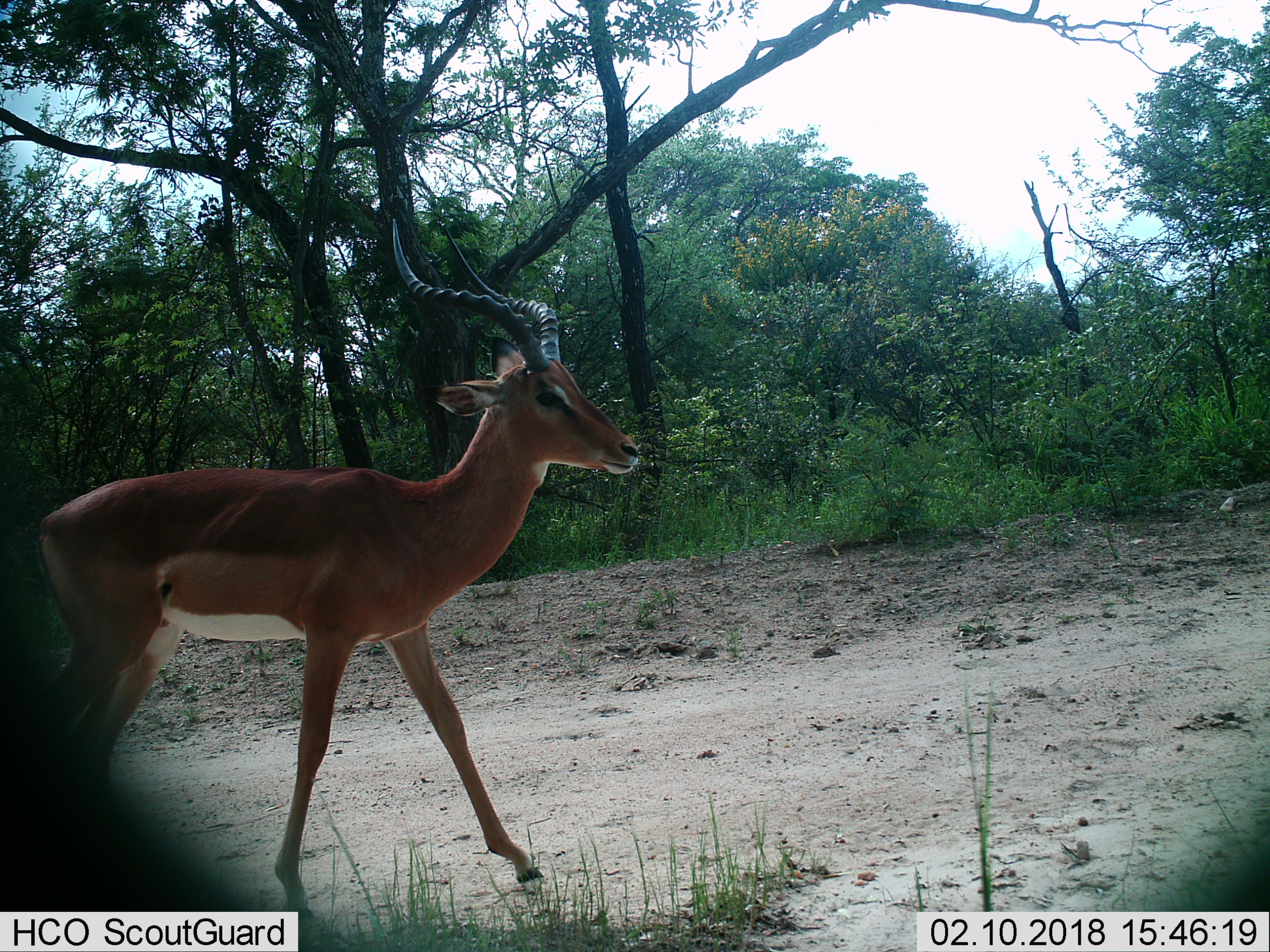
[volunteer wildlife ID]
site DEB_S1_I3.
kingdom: Animalia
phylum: Chordata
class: Mammalia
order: Artiodactyla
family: Bovidae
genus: Aepyceros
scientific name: Aepyceros melampus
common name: impala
Impala (Aepyceros melampus), count 1. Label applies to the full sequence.